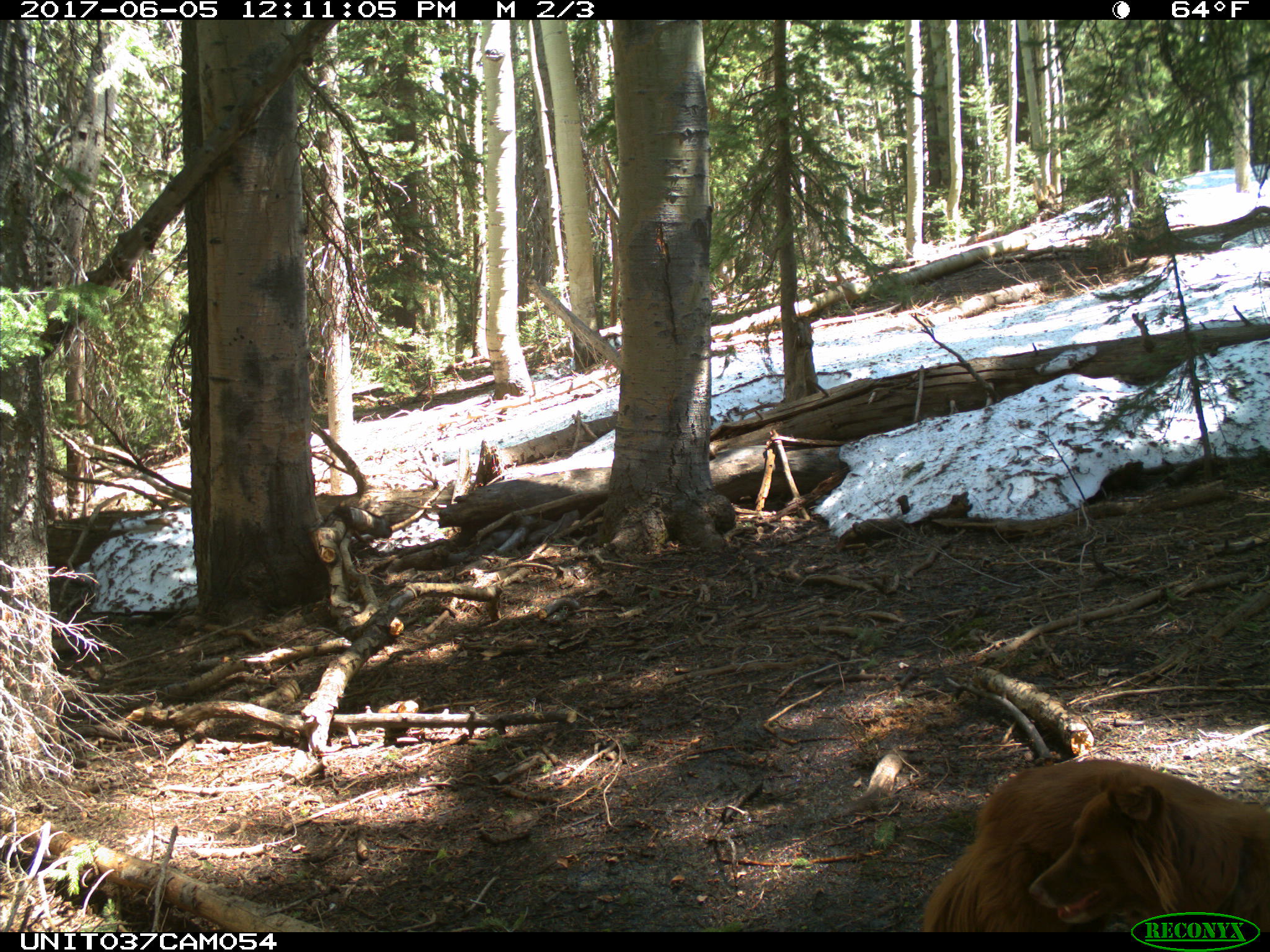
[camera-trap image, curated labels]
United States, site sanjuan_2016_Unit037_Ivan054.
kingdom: Animalia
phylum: Chordata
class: Mammalia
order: Carnivora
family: Canidae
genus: Canis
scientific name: Canis familiaris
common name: domestic dog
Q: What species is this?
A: Canis familiaris (domestic dog).